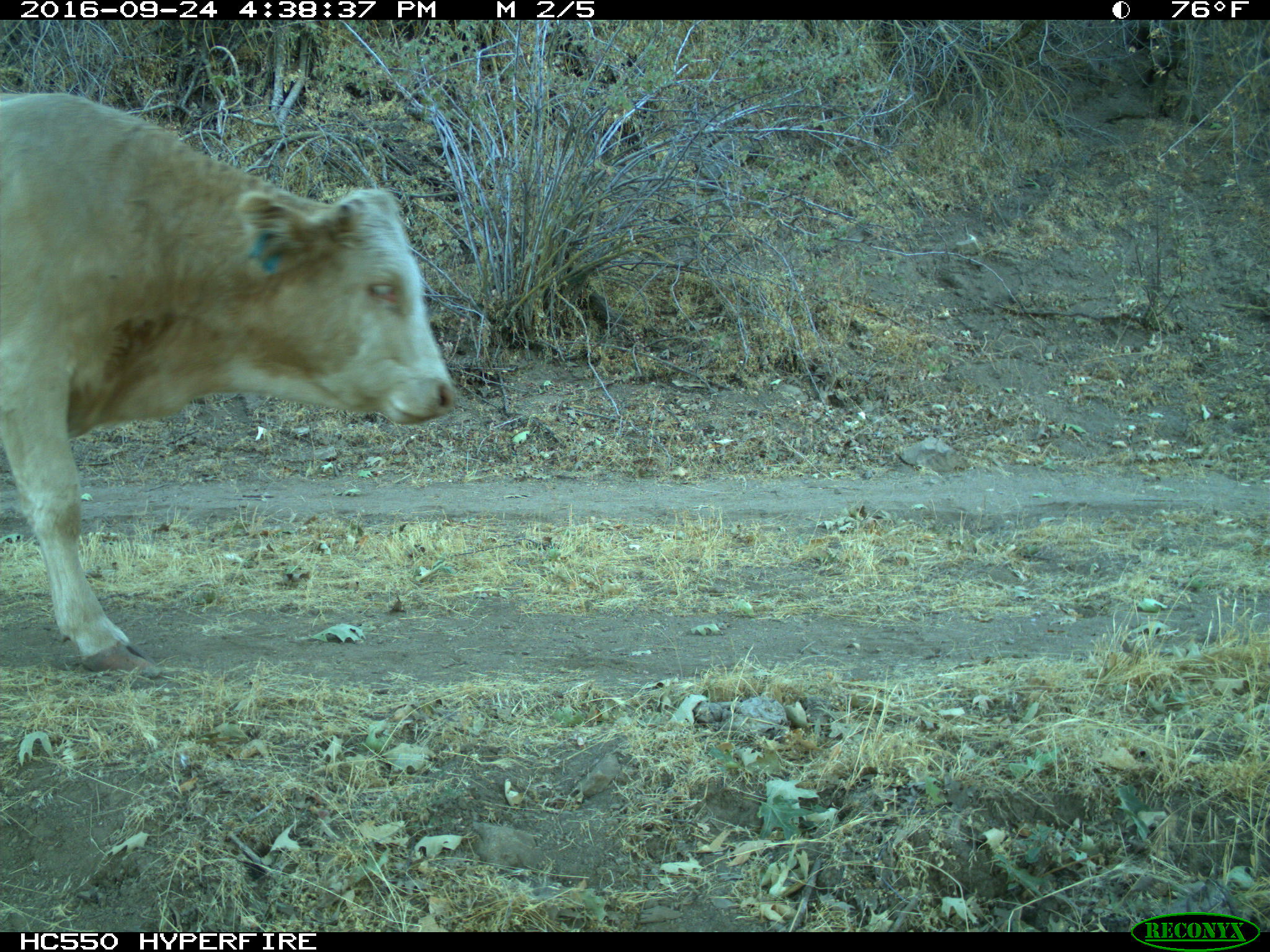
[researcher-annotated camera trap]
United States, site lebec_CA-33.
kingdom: Animalia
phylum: Chordata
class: Mammalia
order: Artiodactyla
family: Bovidae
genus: Bos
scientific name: Bos taurus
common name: domestic cow